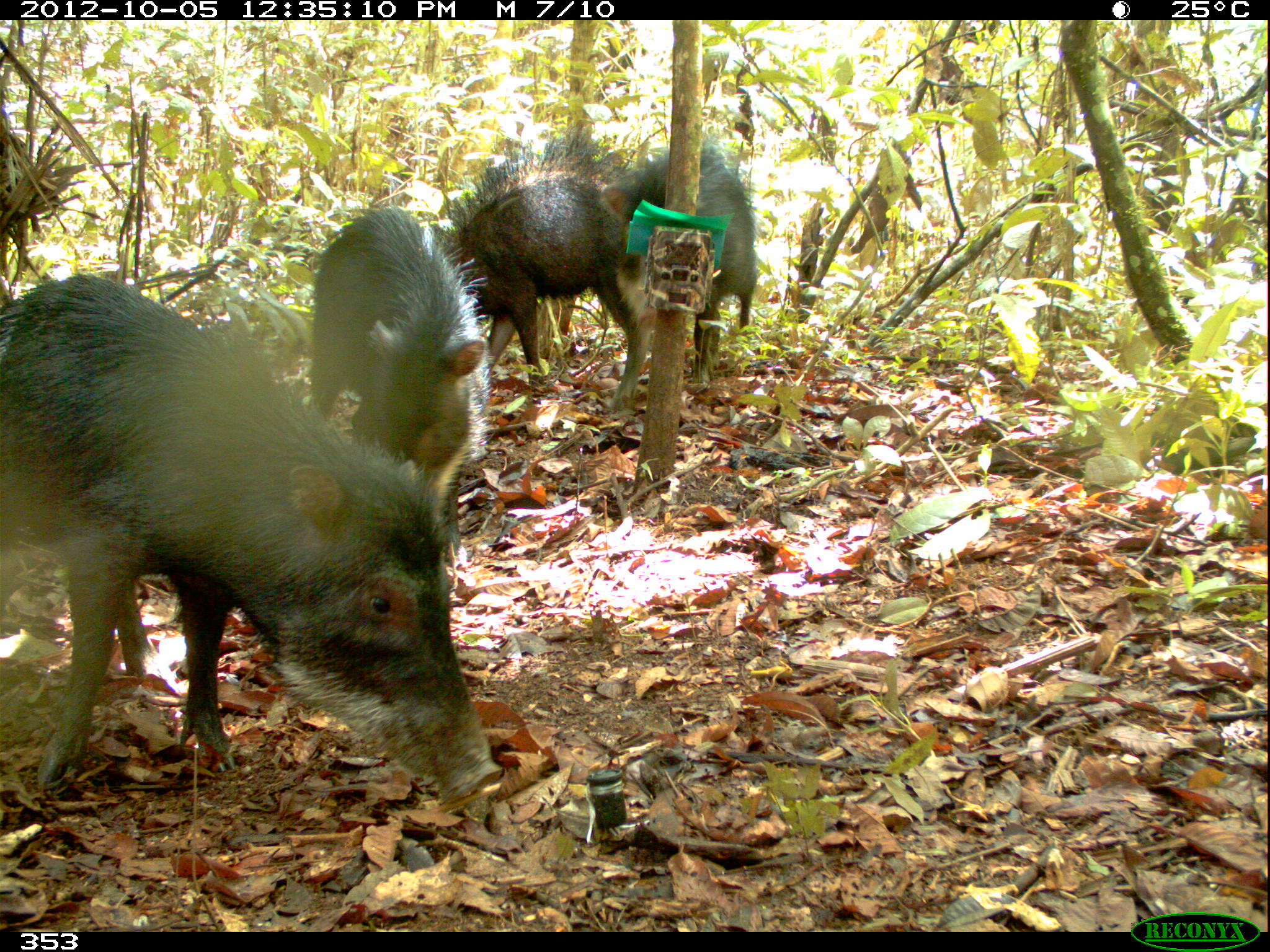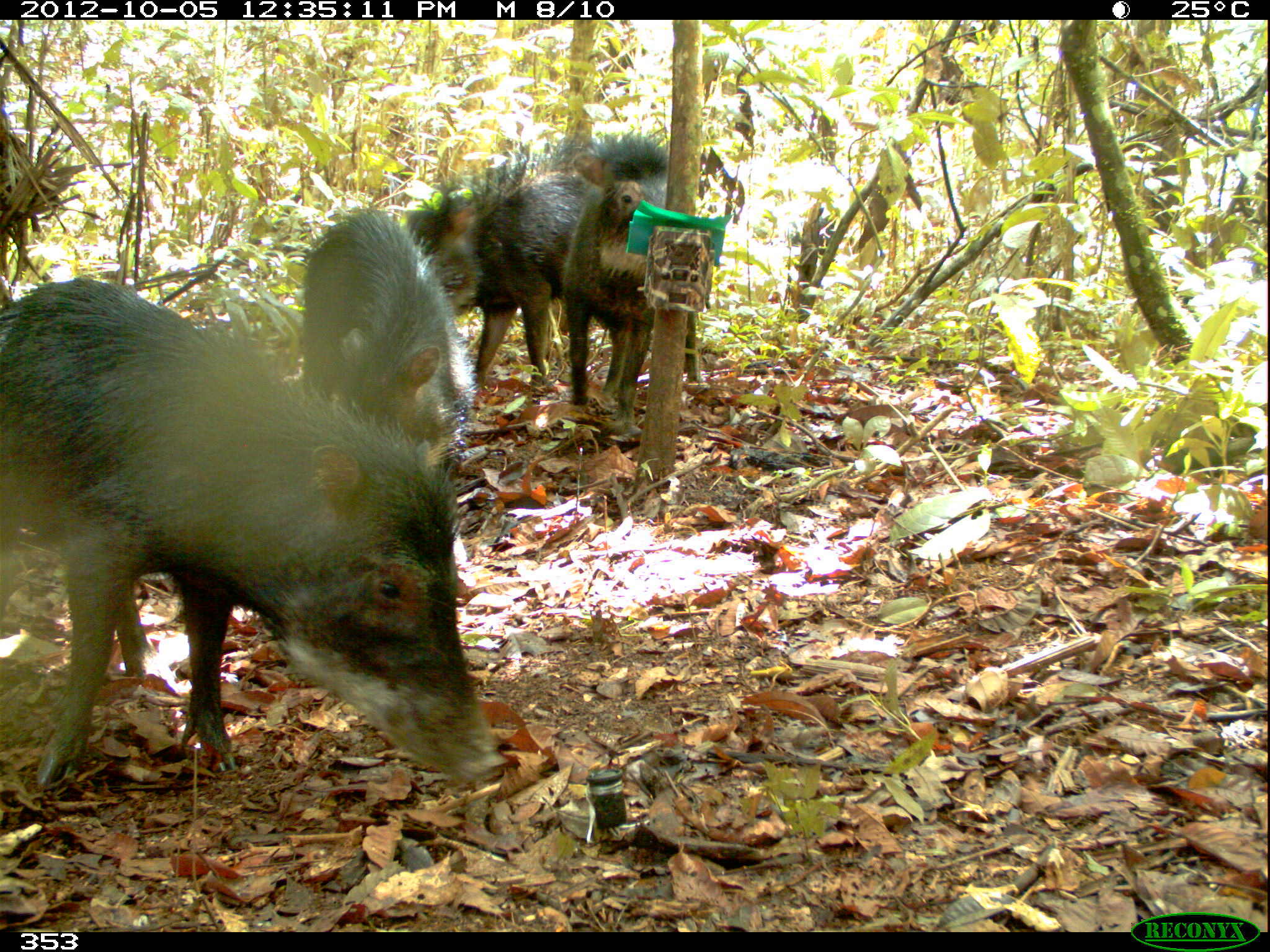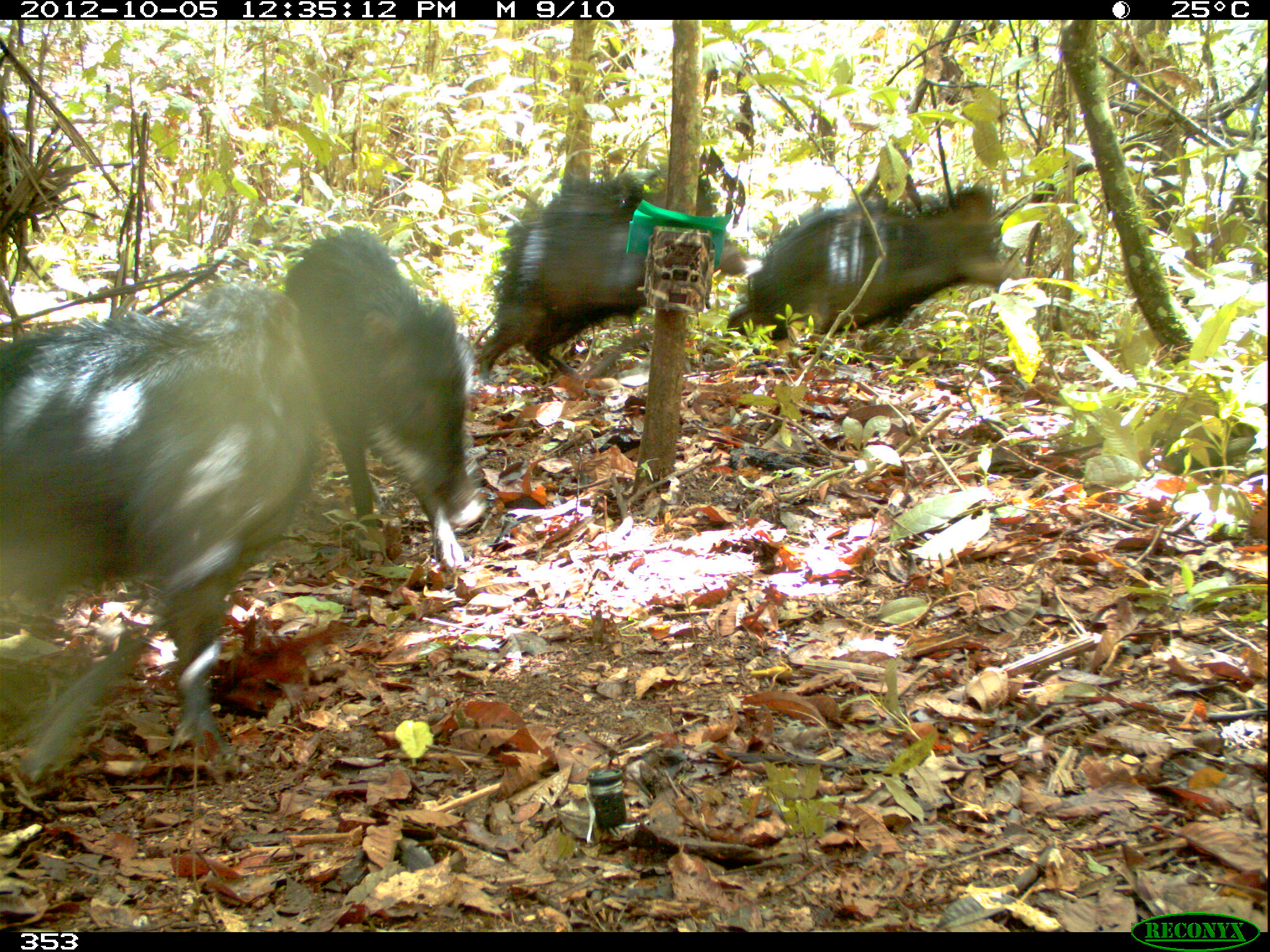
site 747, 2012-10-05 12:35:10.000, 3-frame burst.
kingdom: Animalia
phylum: Chordata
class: Mammalia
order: Artiodactyla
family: Tayassuidae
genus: Tayassu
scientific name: Tayassu pecari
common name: white-lipped peccary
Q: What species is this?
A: Tayassu pecari (white-lipped peccary).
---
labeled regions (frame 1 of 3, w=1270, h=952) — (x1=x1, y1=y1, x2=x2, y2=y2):
tayassu pecari: (x1=2, y1=266, x2=504, y2=805); (x1=303, y1=203, x2=489, y2=564); (x1=437, y1=138, x2=634, y2=413); (x1=600, y1=141, x2=758, y2=382)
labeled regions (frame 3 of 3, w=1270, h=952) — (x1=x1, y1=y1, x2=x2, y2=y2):
tayassu pecari: (x1=0, y1=275, x2=299, y2=789); (x1=282, y1=222, x2=486, y2=569); (x1=476, y1=167, x2=747, y2=386); (x1=725, y1=184, x2=1028, y2=342)